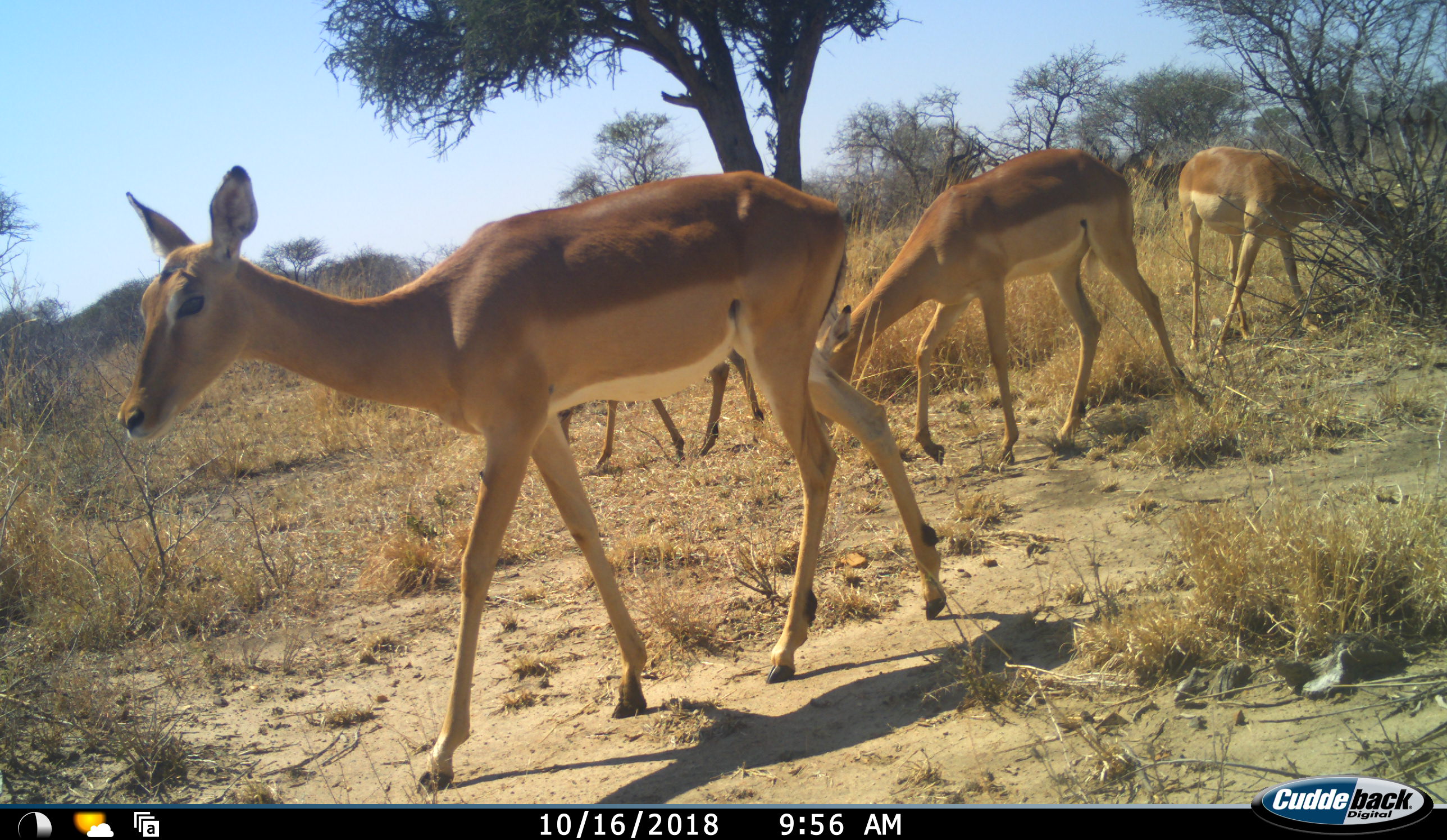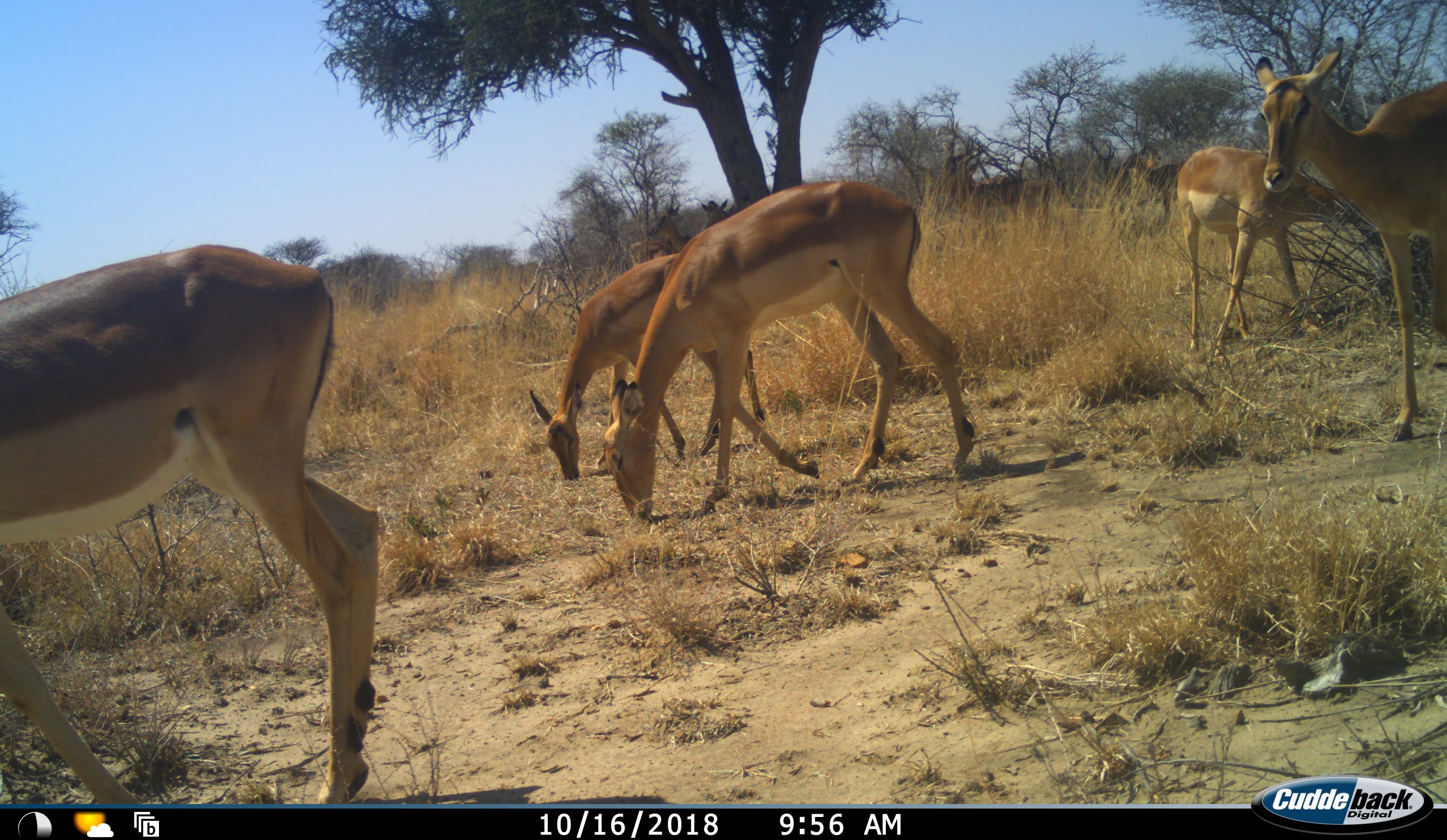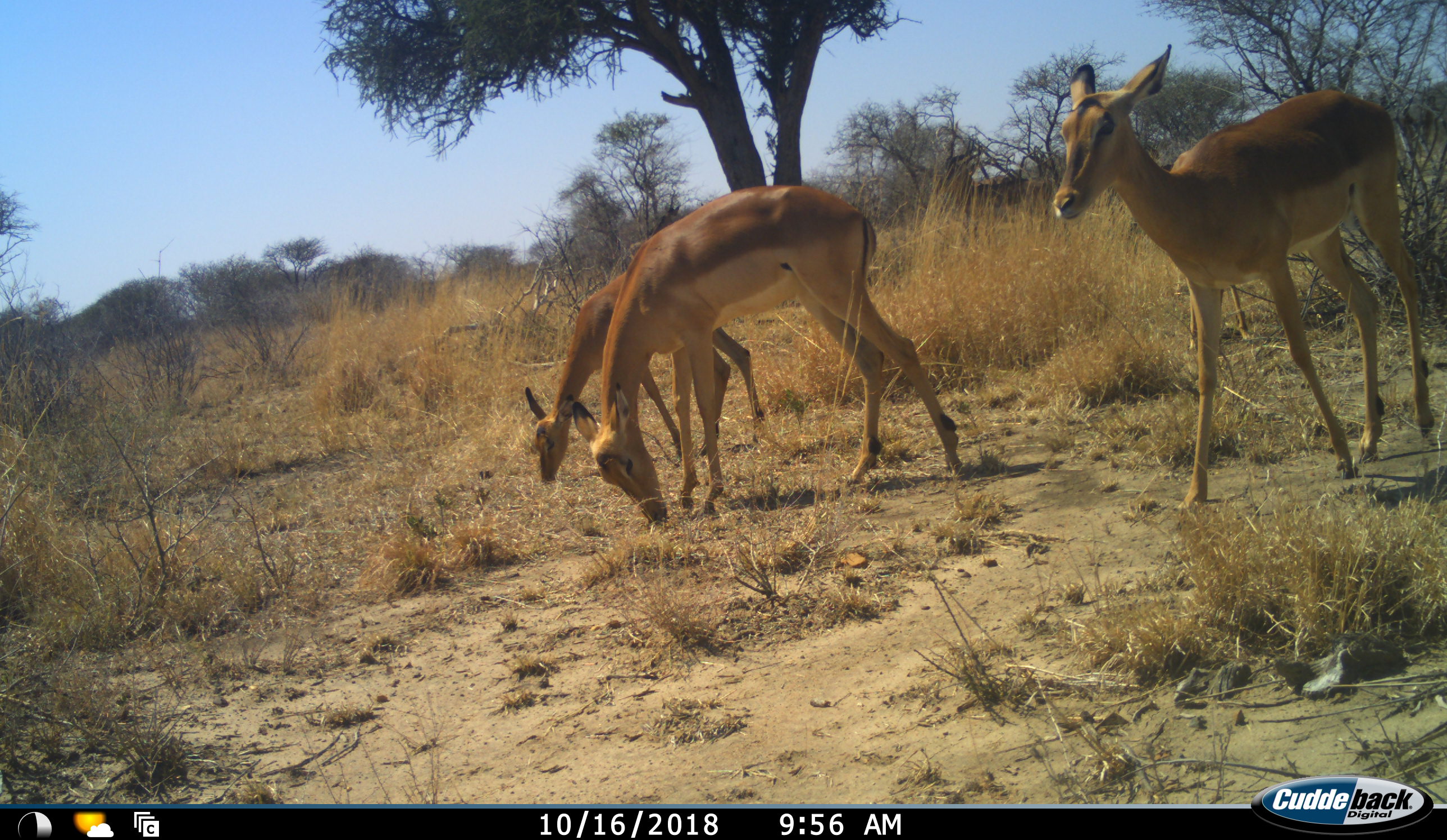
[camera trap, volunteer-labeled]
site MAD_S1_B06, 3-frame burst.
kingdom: Animalia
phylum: Chordata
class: Mammalia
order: Artiodactyla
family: Bovidae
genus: Aepyceros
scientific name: Aepyceros melampus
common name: impala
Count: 5.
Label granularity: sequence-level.